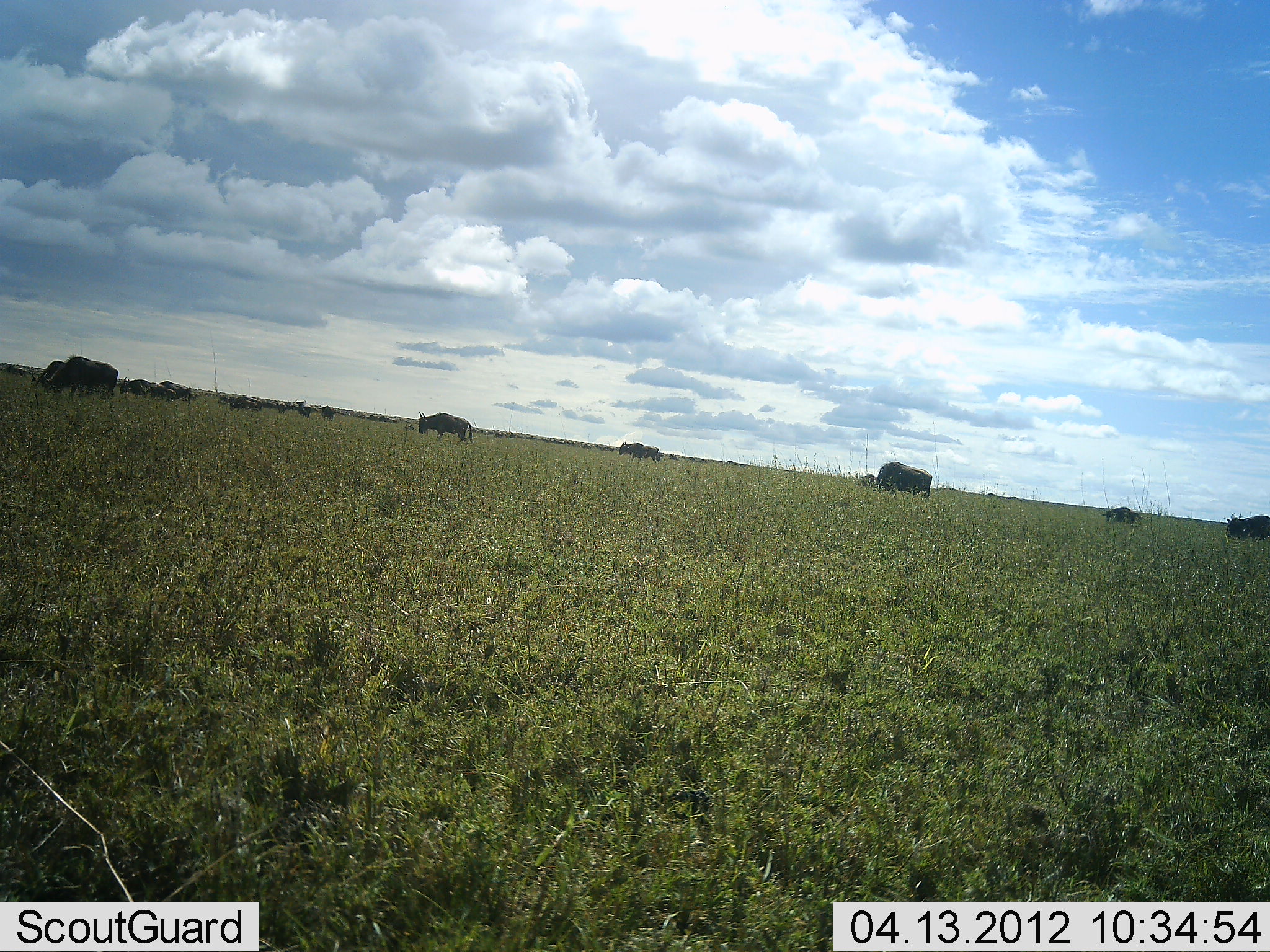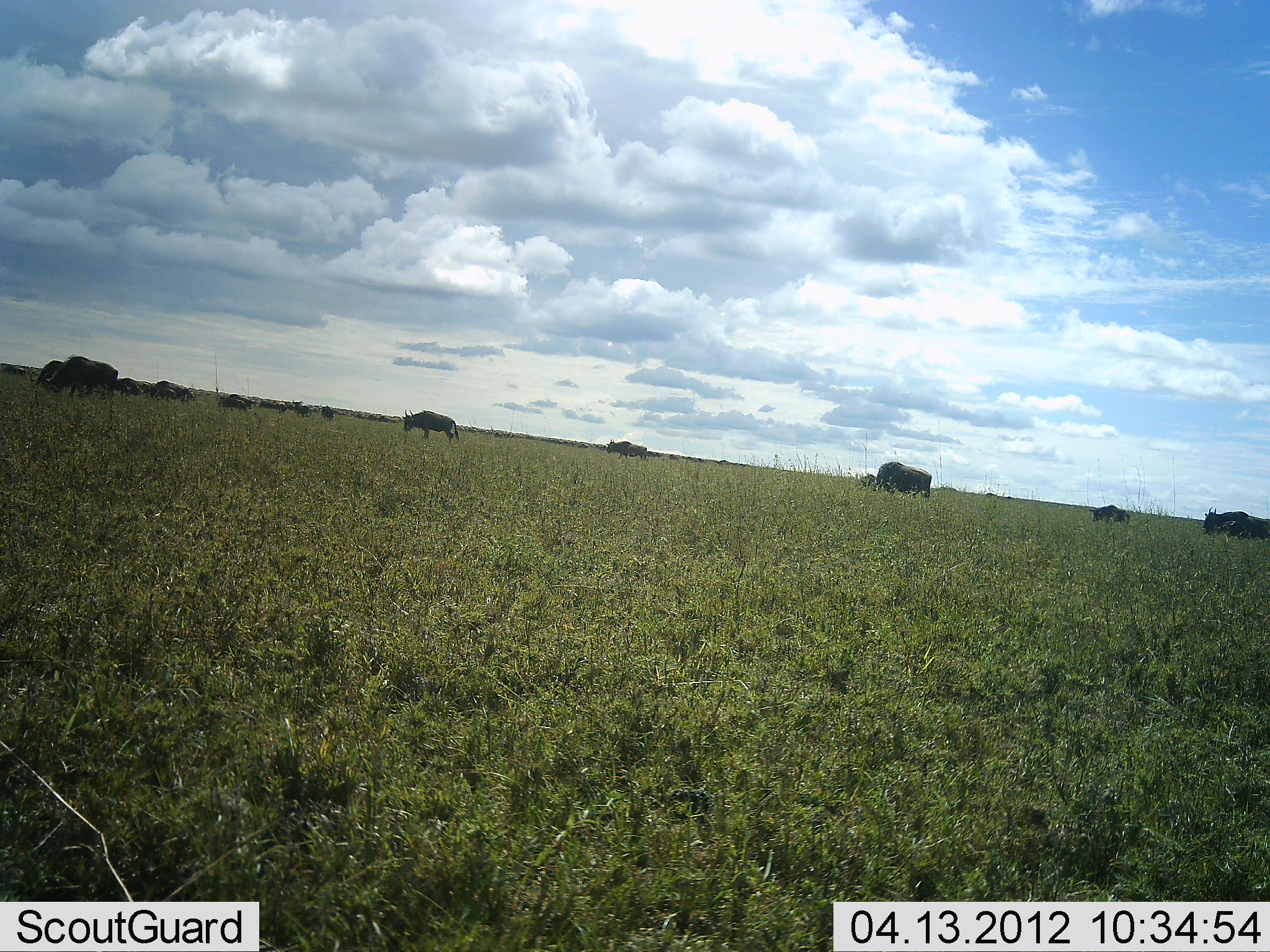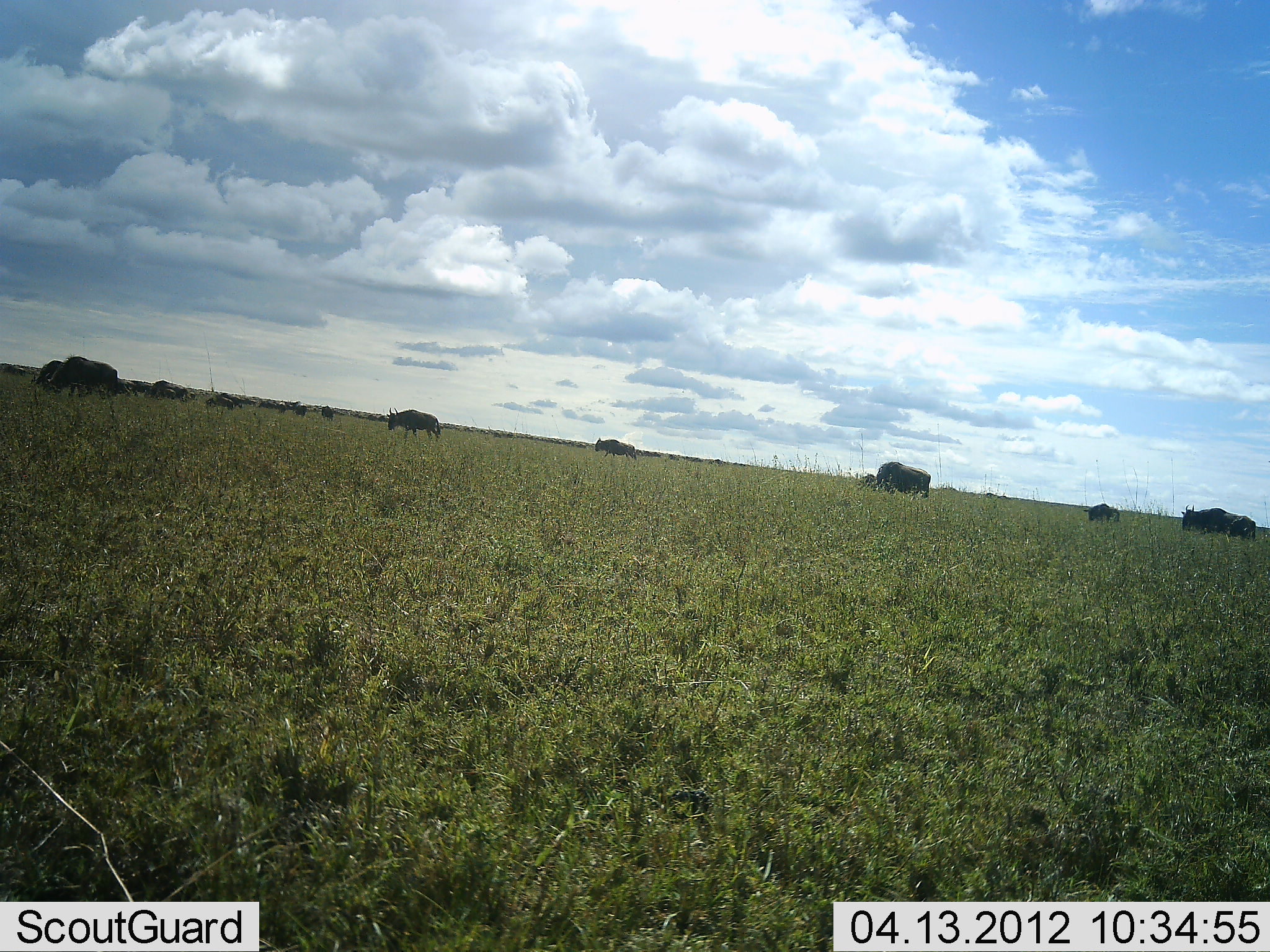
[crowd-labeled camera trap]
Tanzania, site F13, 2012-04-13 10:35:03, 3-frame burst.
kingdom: Animalia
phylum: Chordata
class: Mammalia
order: Artiodactyla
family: Bovidae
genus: Connochaetes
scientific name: Connochaetes taurinus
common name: blue wildebeest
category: wildebeest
Wildebeest (blue wildebeest) (Connochaetes taurinus), count 11-50. Behavior (volunteer vote fractions): standing 7%, resting 0%, moving 93%, interacting 0%. Young present (vote fraction): 0%. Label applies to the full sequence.